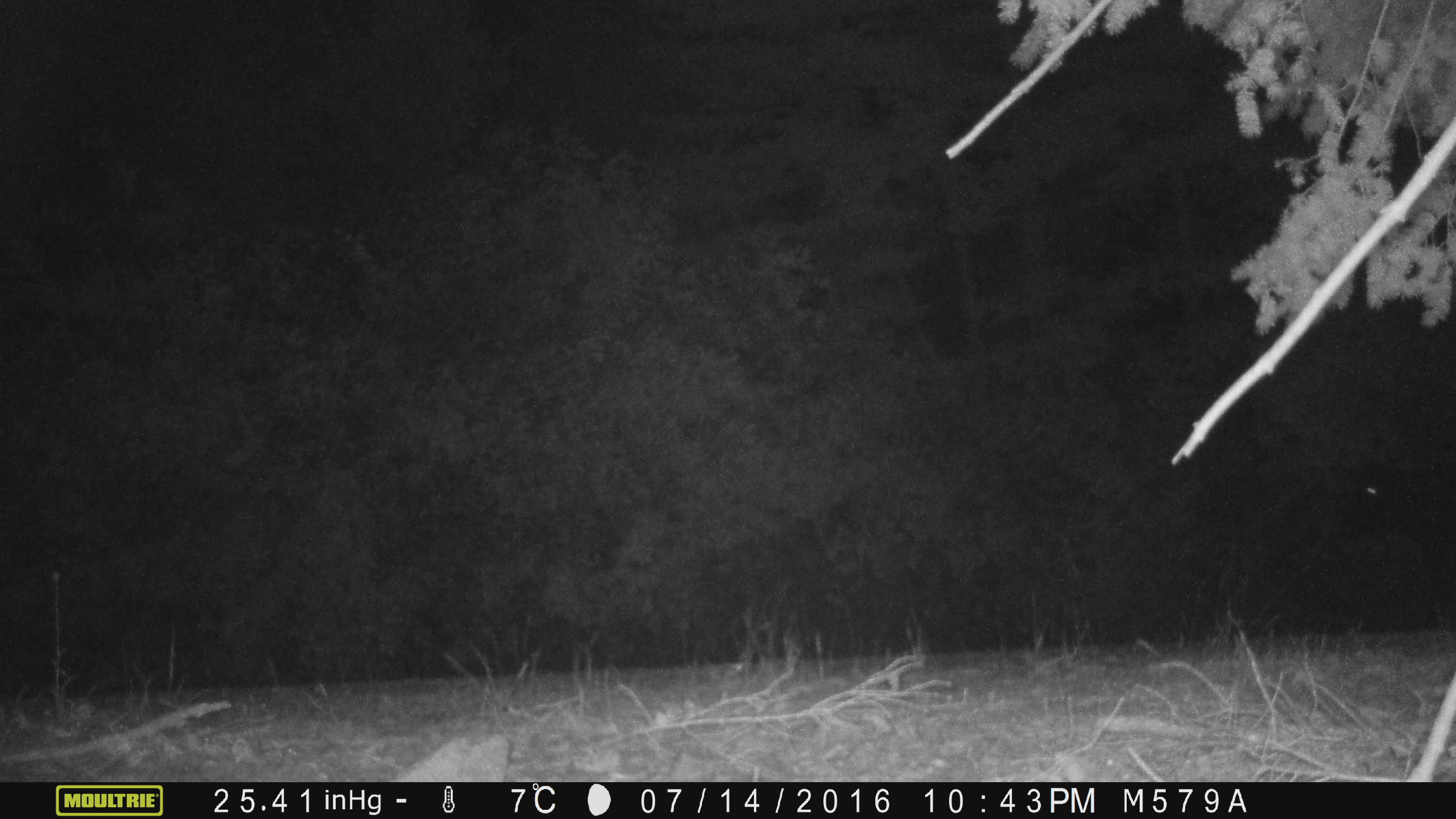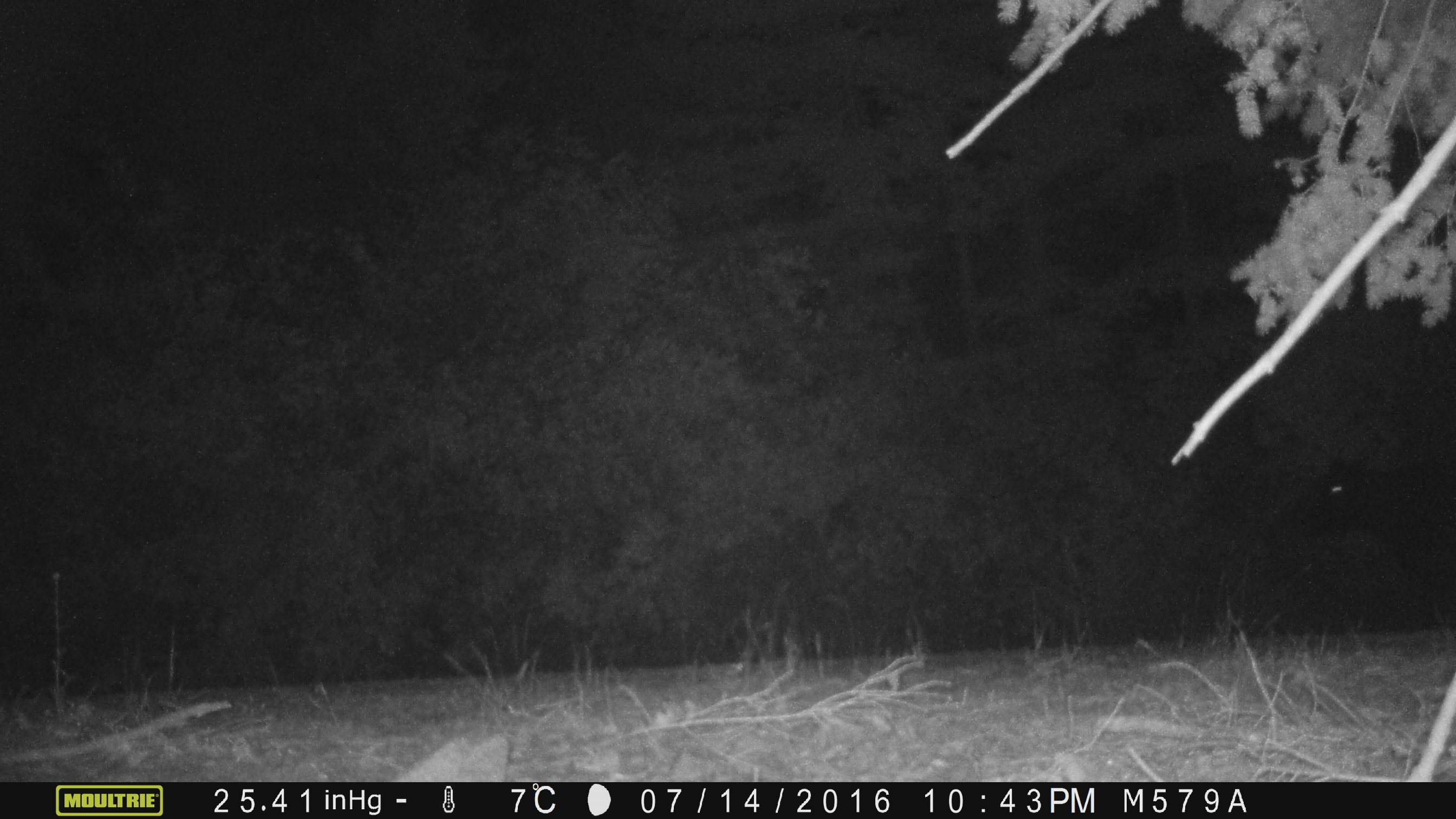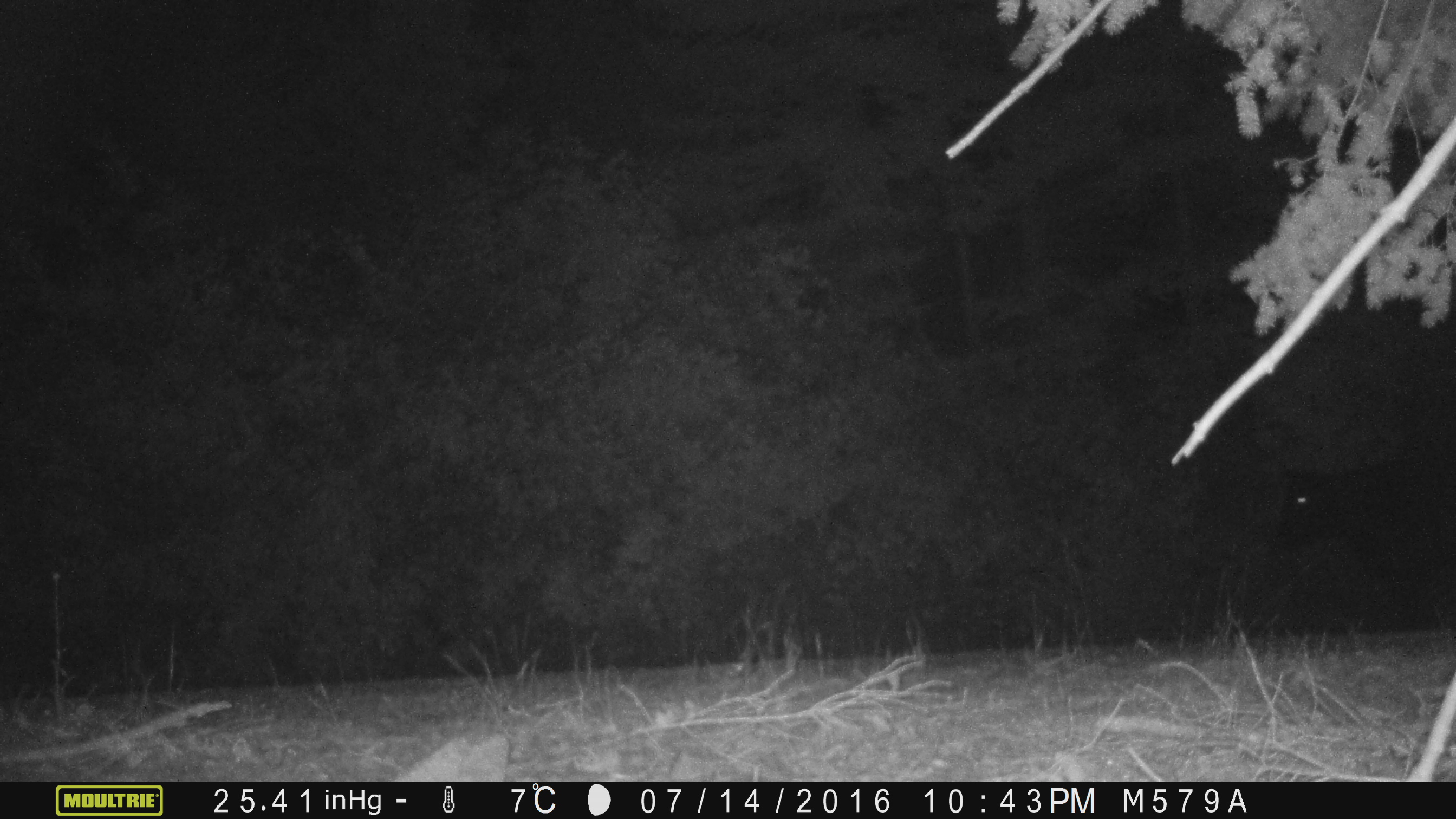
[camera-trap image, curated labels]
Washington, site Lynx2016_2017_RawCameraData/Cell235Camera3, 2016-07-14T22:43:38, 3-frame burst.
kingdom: Animalia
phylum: Chordata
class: Mammalia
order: Artiodactyla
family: Bovidae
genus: Bos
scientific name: Bos taurus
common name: domestic cattle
Domestic cattle (Bos taurus). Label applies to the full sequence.